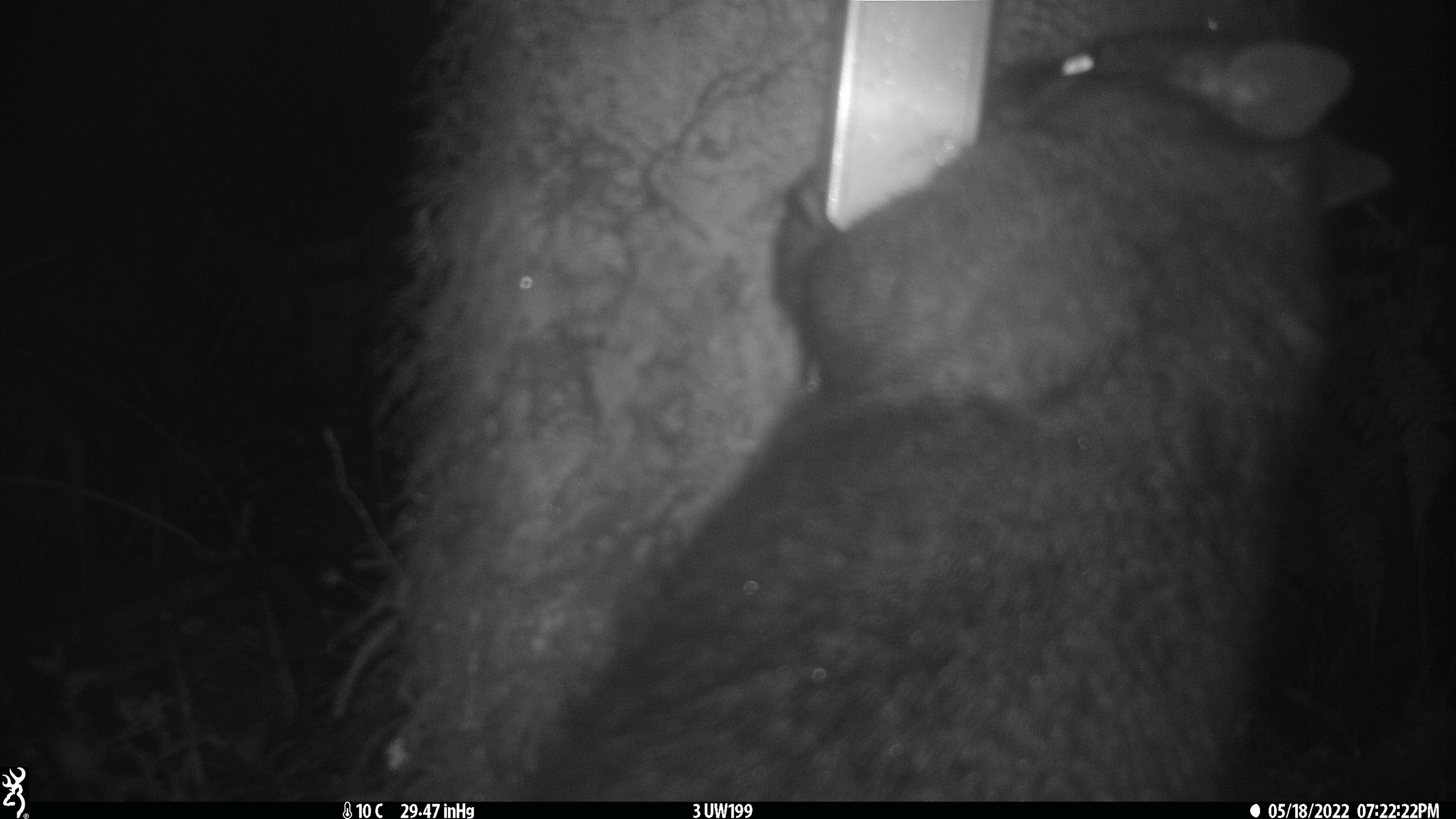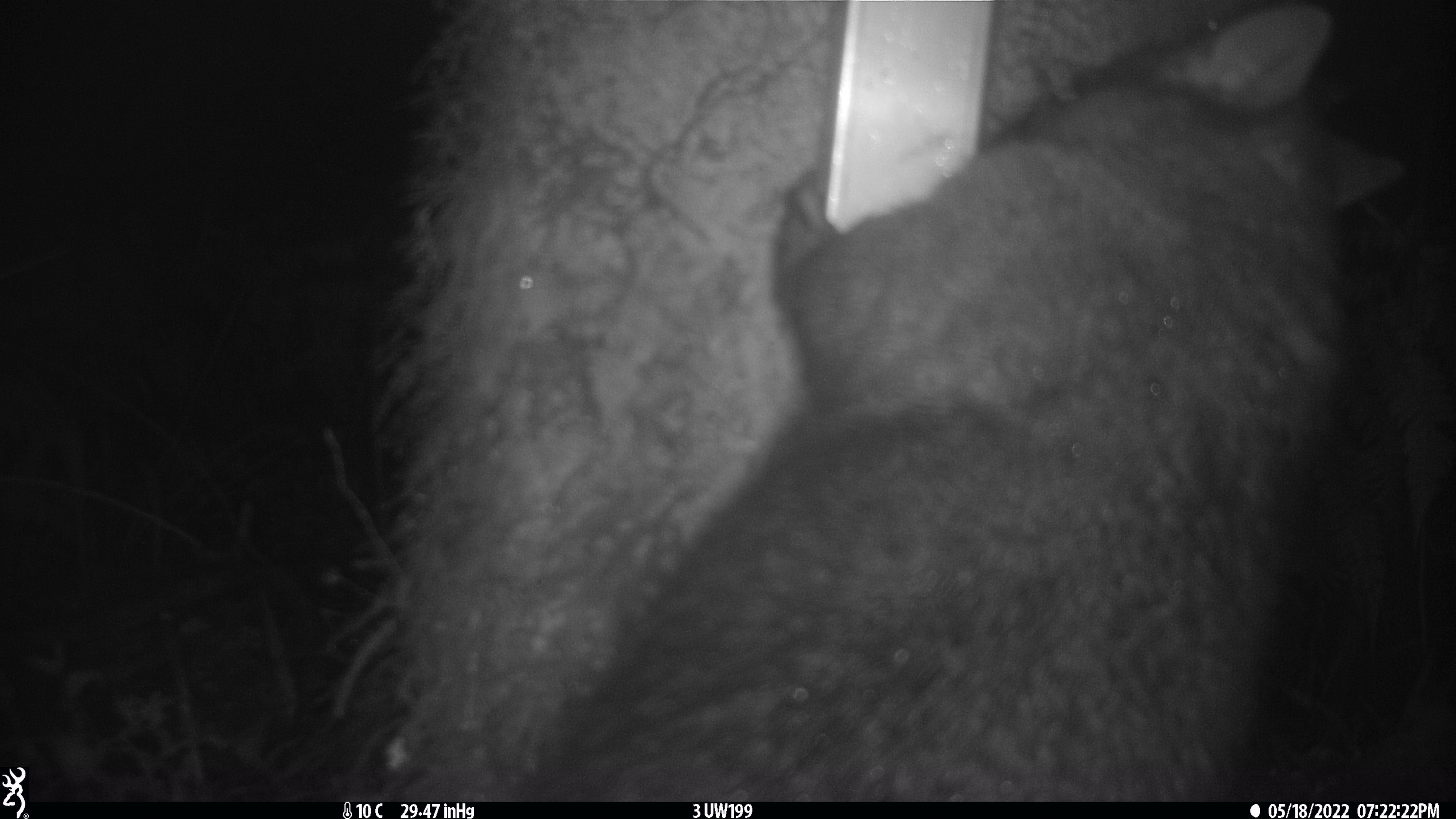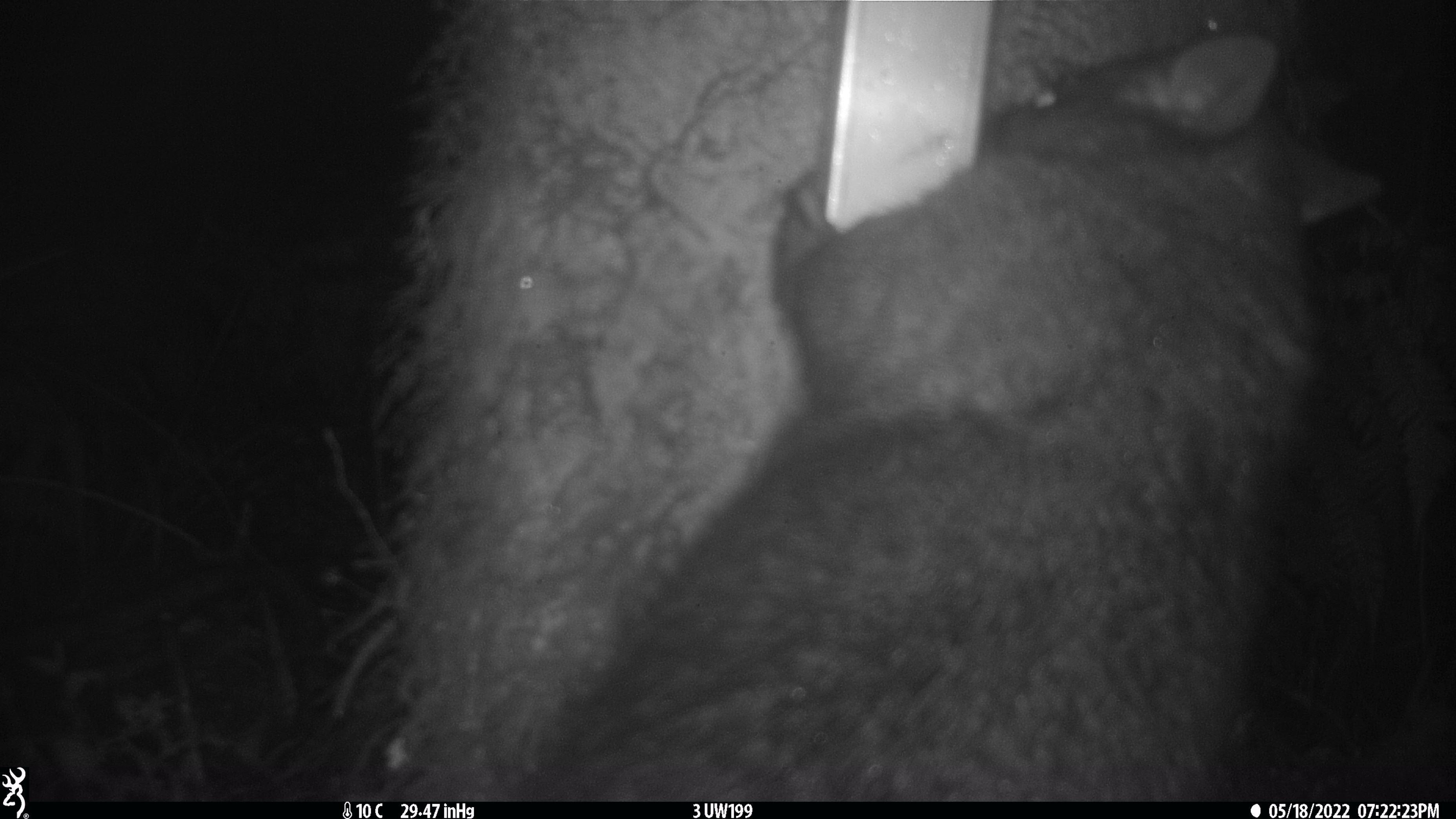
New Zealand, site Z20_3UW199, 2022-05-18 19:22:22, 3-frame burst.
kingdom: Animalia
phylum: Chordata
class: Mammalia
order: Diprotodontia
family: Phalangeridae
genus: Trichosurus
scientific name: Trichosurus vulpecula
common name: common brushtail possum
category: possum